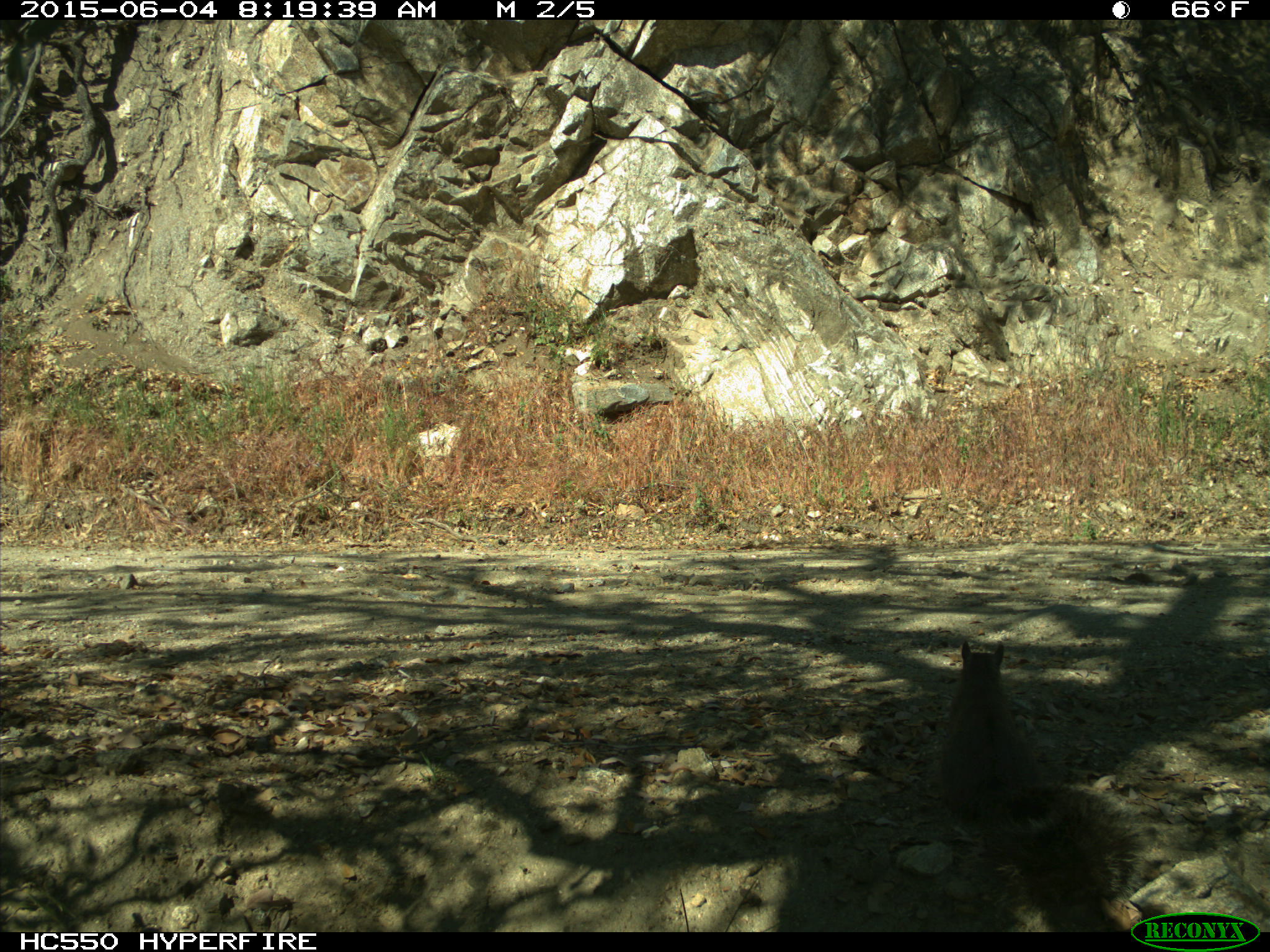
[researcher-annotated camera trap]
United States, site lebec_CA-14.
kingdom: Animalia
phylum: Chordata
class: Mammalia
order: Rodentia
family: Sciuridae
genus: Sciurus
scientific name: Sciurus carolinensis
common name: eastern gray squirrel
Sciurus carolinensis (eastern gray squirrel).